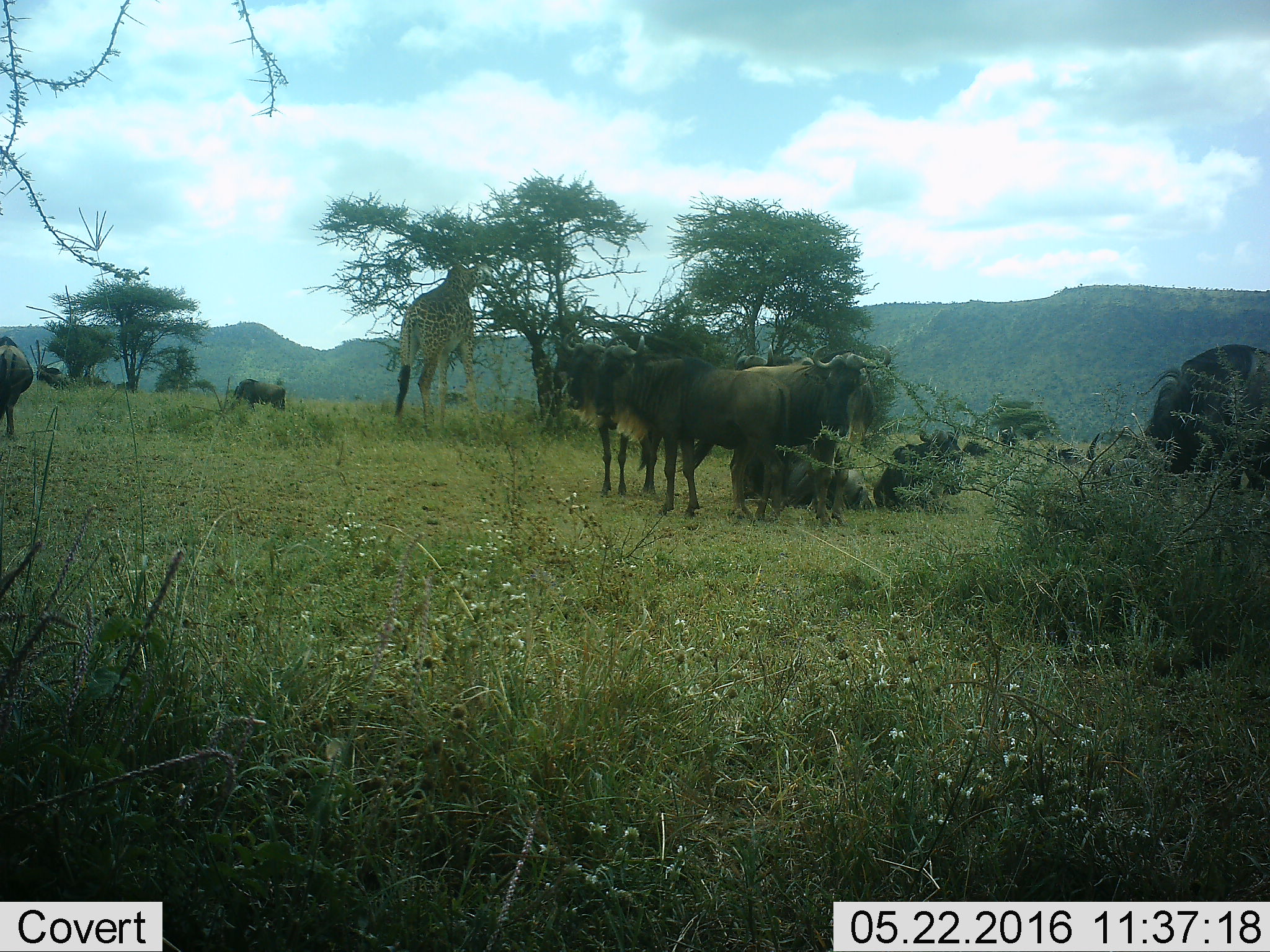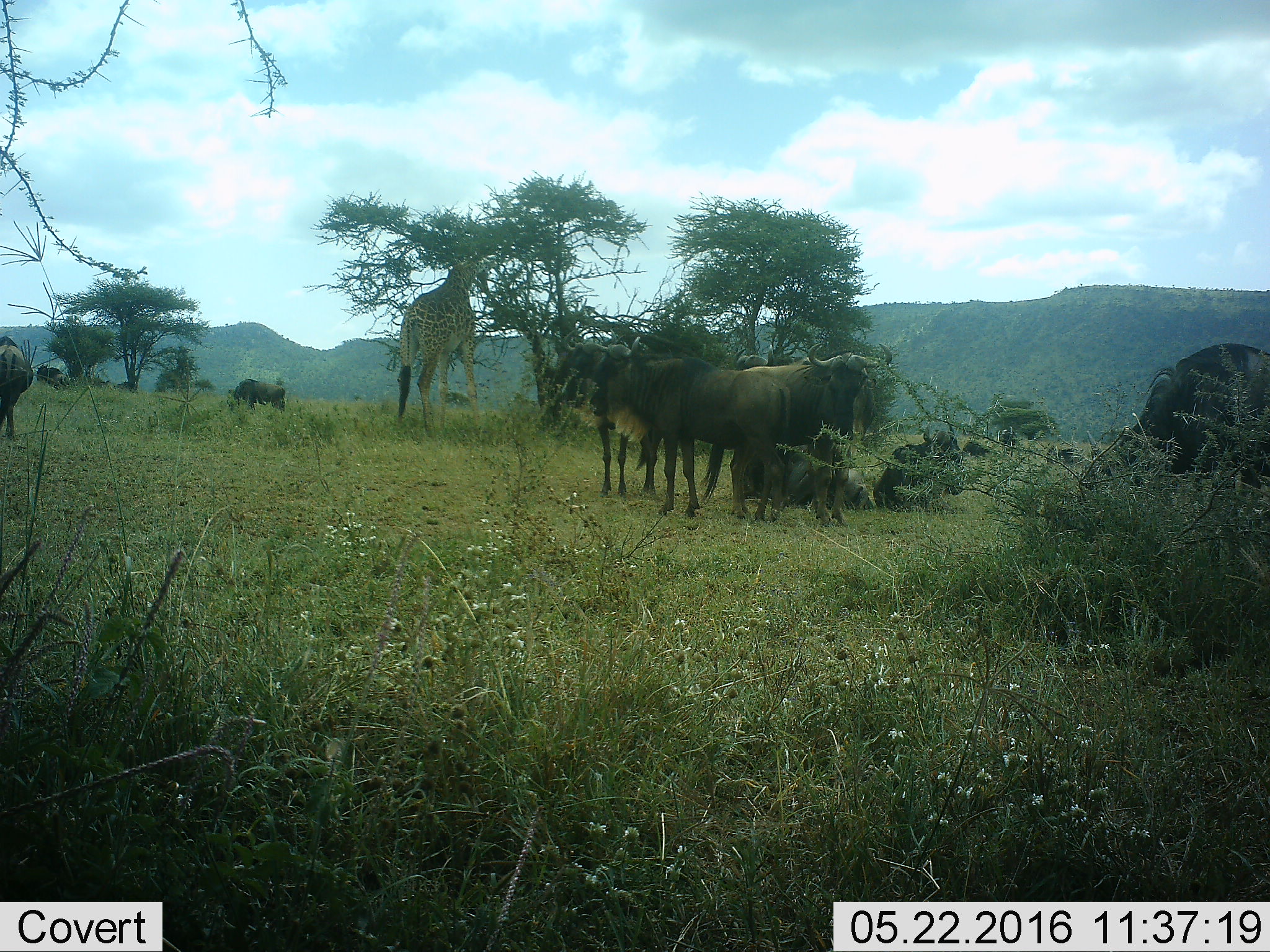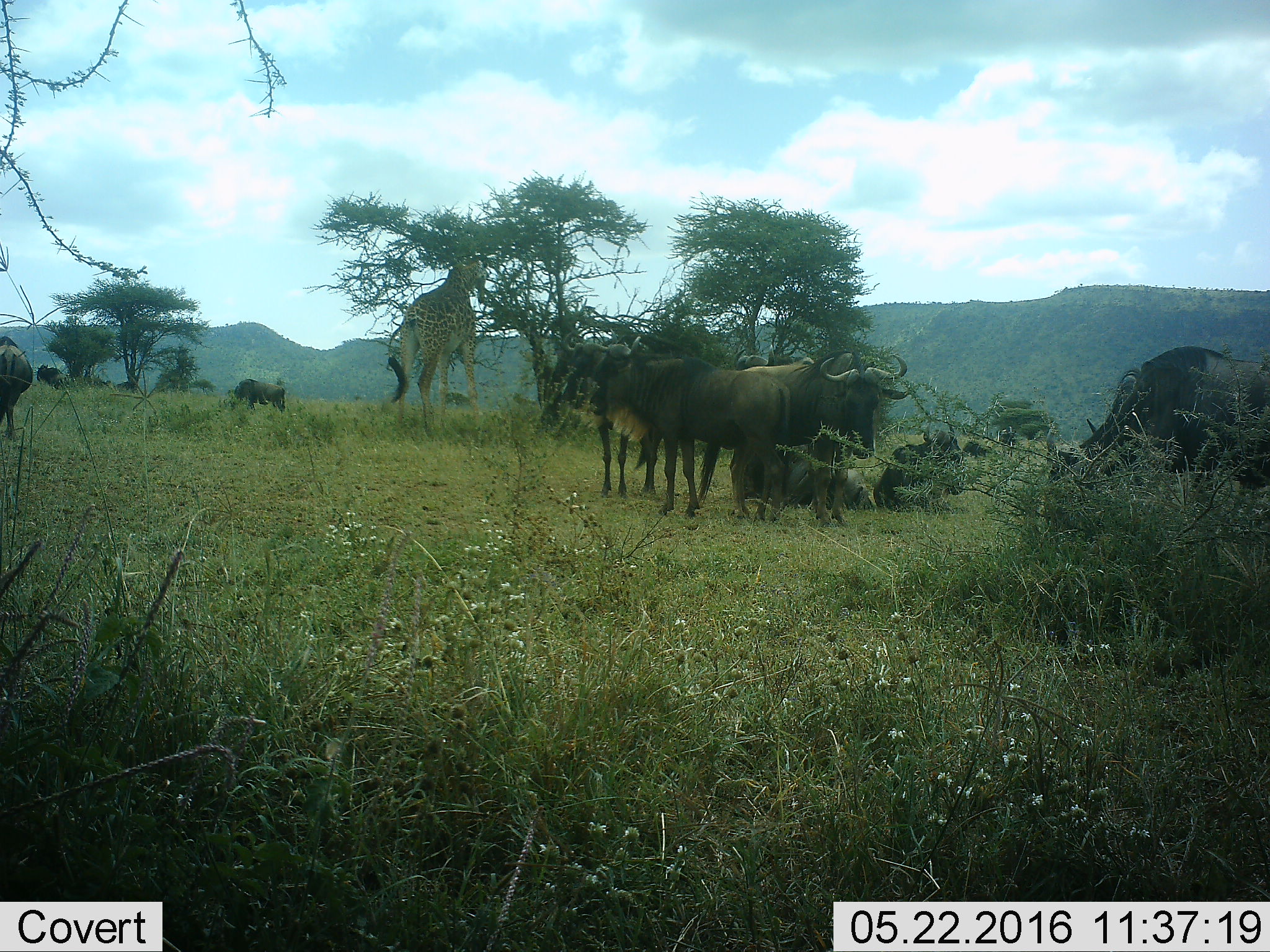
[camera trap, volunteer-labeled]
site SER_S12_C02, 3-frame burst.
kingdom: Animalia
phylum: Chordata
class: Mammalia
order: Artiodactyla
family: Giraffidae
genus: Giraffa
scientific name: Giraffa camelopardalis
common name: giraffe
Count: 1.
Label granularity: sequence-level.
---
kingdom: Animalia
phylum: Chordata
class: Mammalia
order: Artiodactyla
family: Bovidae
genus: Connochaetes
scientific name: Connochaetes taurinus taurinus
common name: blue wildebeest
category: wildebeestblue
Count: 9.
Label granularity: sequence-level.